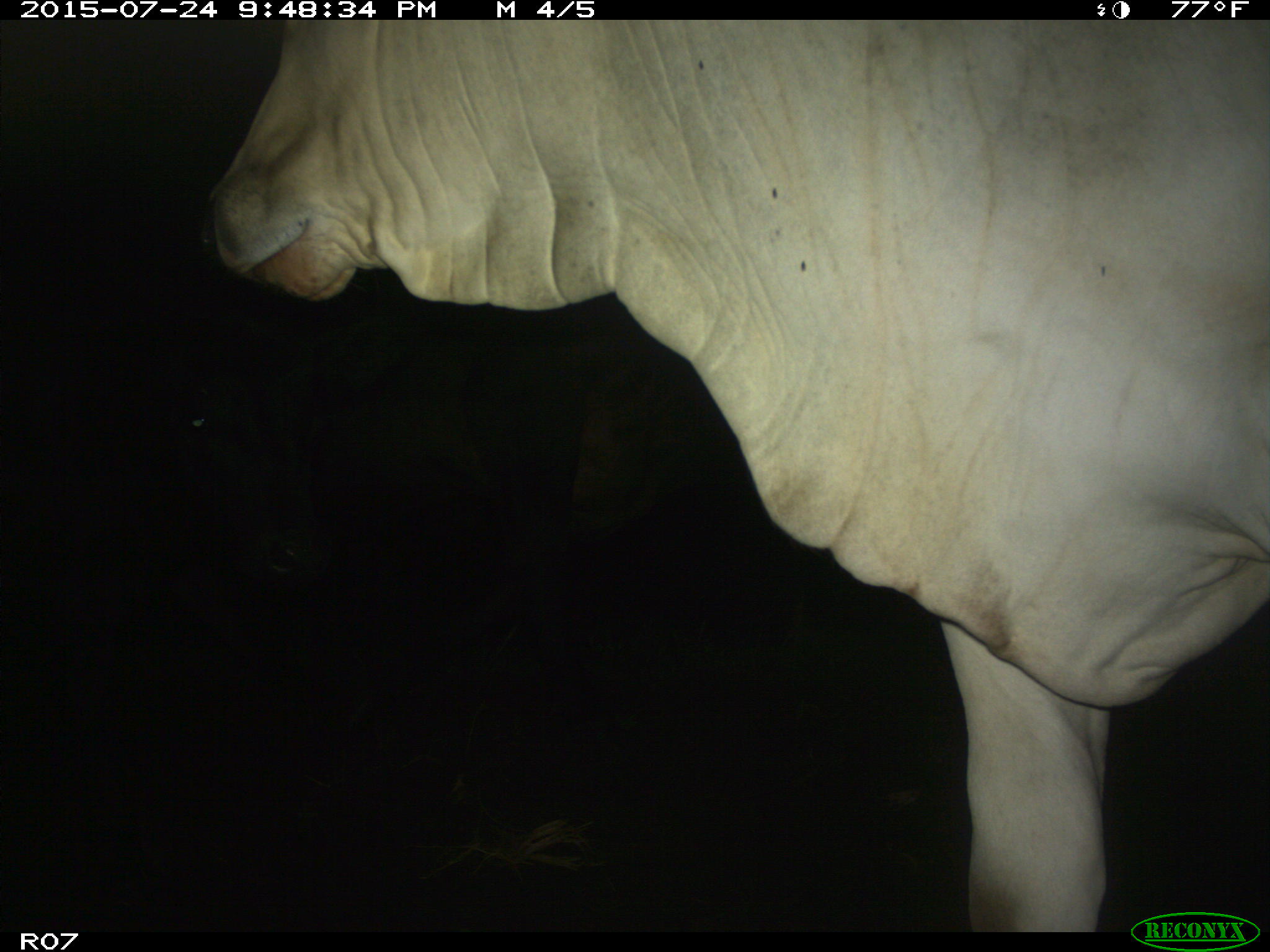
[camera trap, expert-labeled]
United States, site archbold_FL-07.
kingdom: Animalia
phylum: Chordata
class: Mammalia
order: Artiodactyla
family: Bovidae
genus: Bos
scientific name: Bos taurus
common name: domestic cow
Bos taurus (domestic cow).